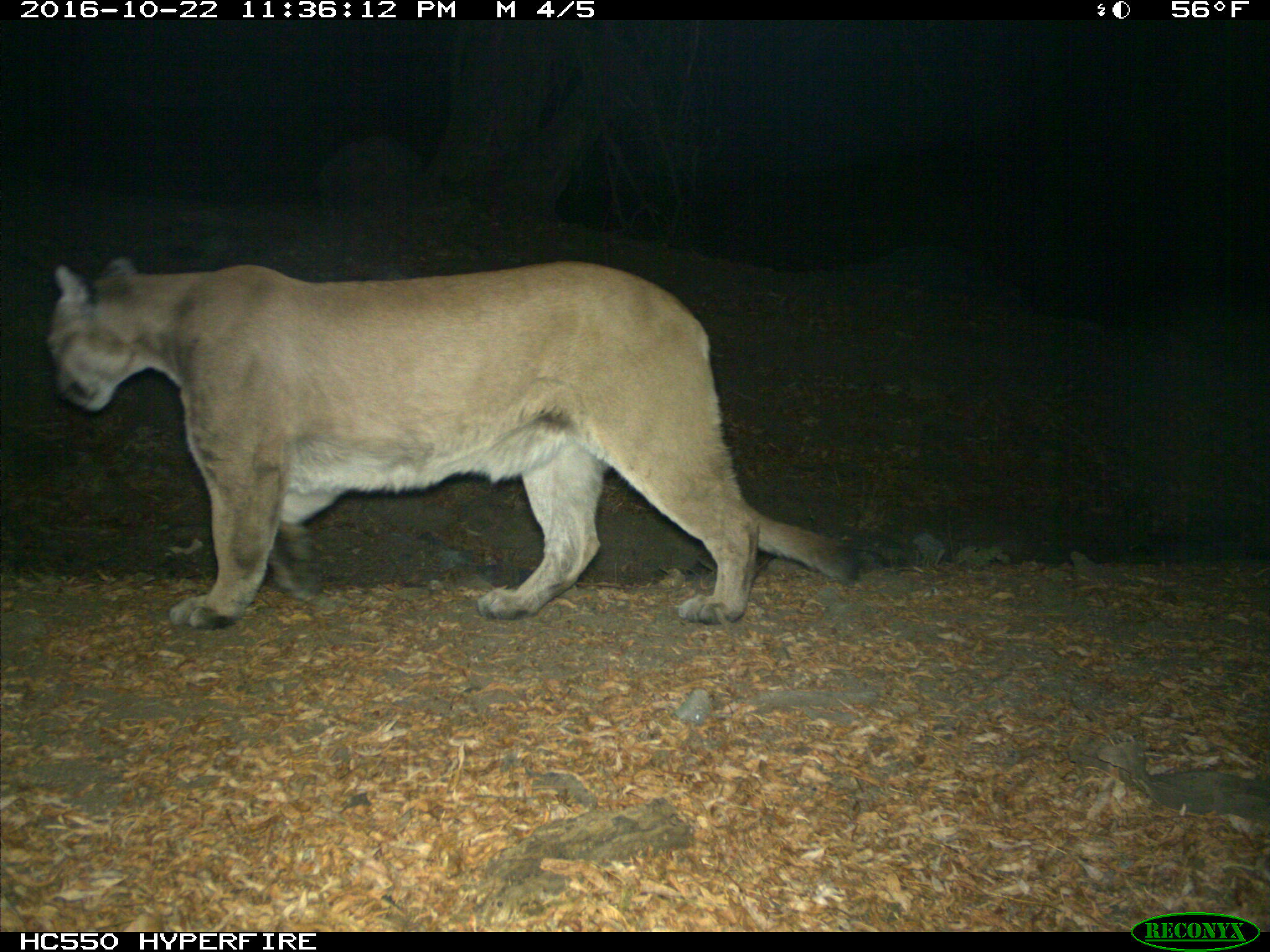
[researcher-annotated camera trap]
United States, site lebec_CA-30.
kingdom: Animalia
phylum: Chordata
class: Mammalia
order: Carnivora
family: Felidae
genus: Puma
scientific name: Puma concolor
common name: mountain lion